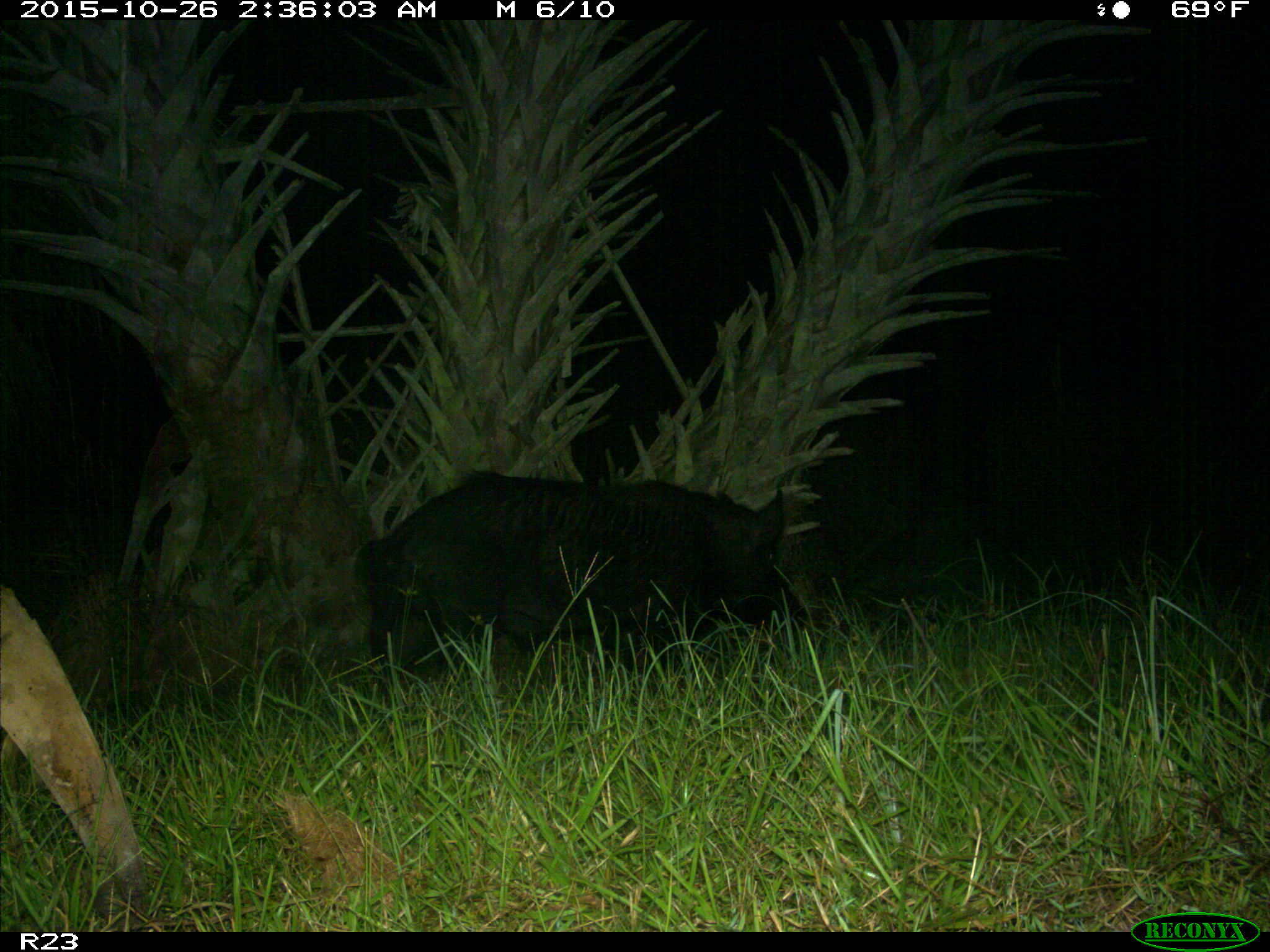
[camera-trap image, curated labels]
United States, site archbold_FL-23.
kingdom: Animalia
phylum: Chordata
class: Mammalia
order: Artiodactyla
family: Suidae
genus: Sus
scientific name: Sus scrofa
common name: wild boar